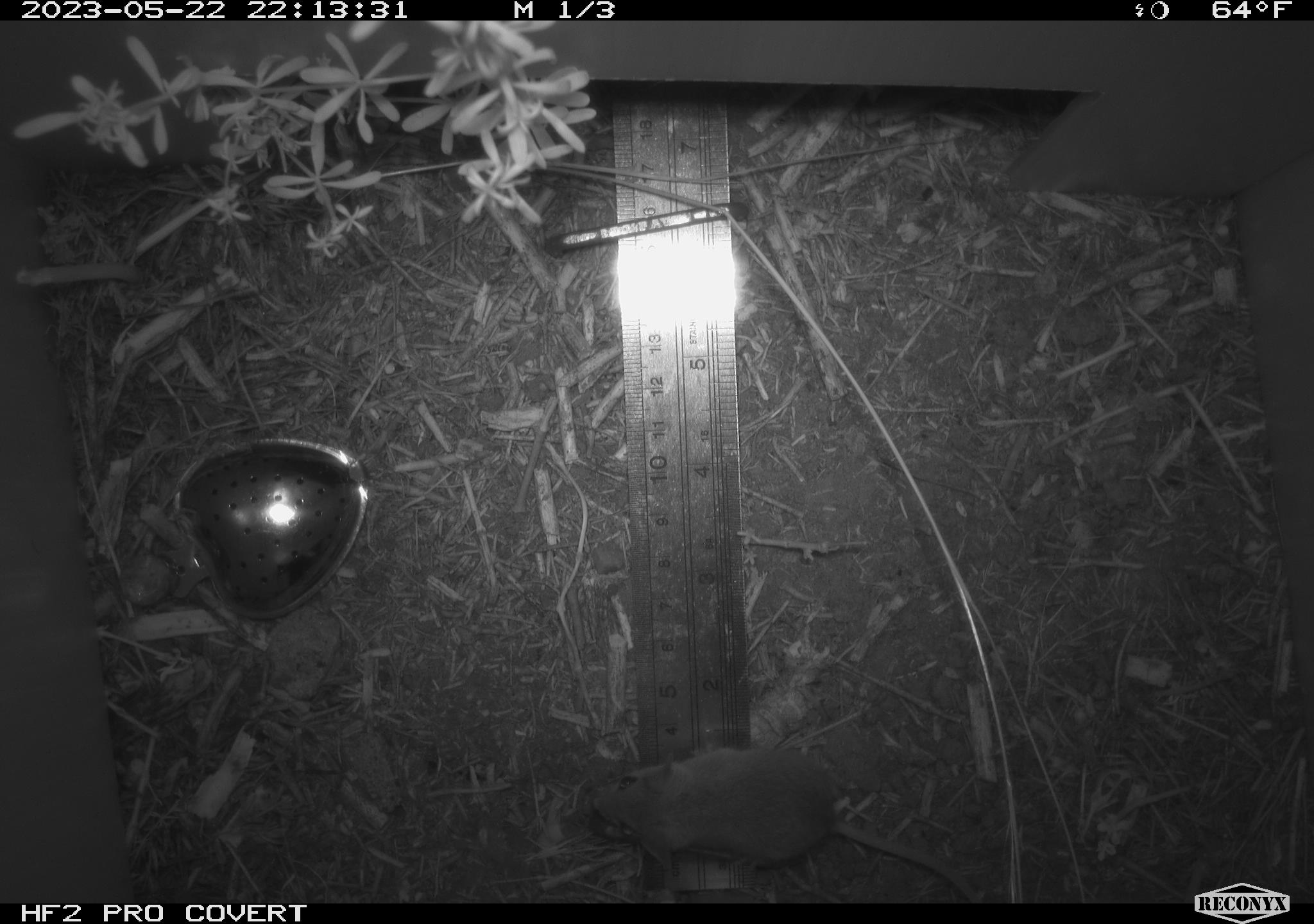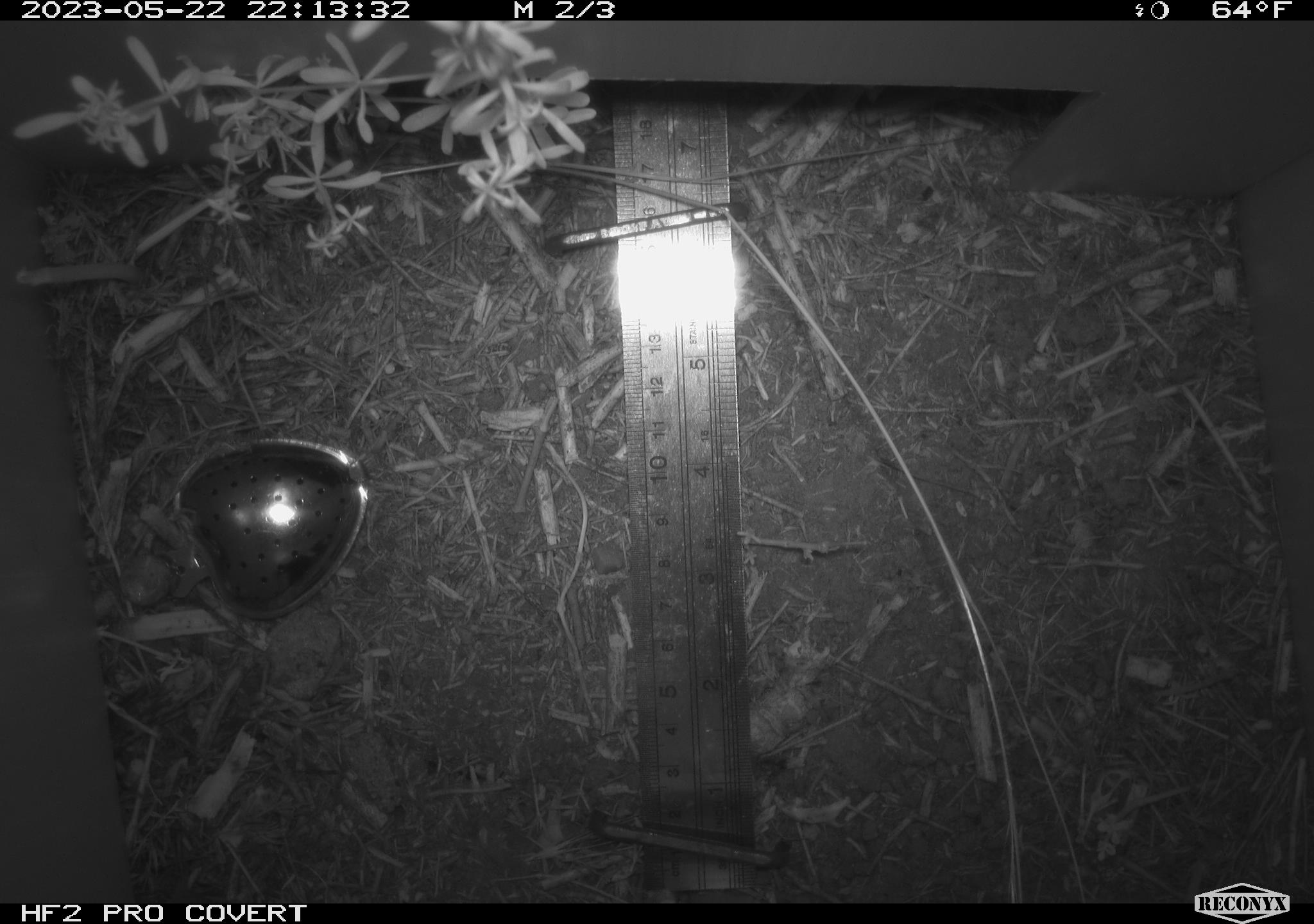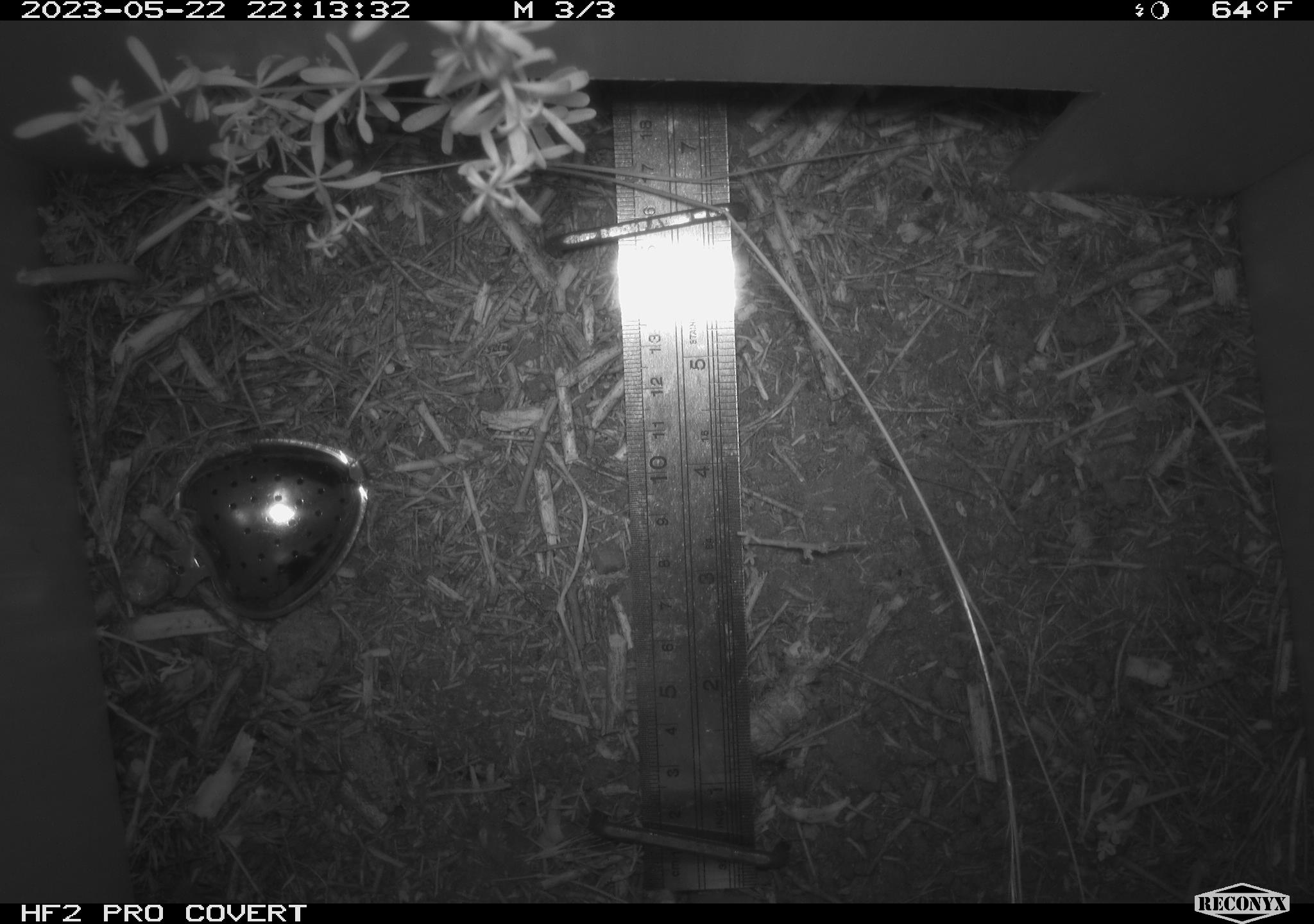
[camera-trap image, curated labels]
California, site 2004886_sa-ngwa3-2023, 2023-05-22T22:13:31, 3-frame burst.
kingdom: Animalia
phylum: Chordata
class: Mammalia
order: Rodentia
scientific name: Rodentia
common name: mouse species